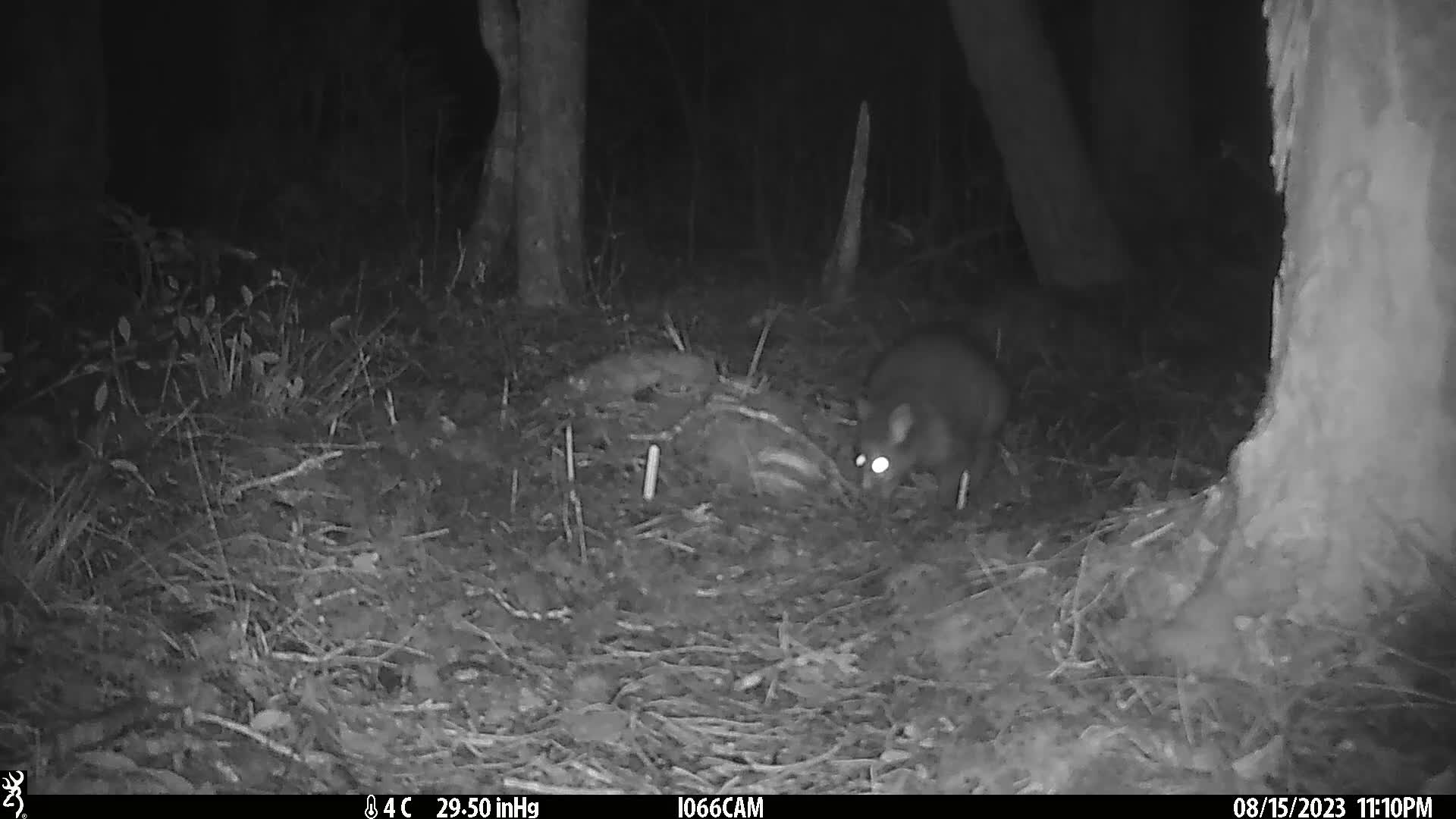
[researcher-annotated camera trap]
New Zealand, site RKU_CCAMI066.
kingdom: Animalia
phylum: Chordata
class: Mammalia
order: Diprotodontia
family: Phalangeridae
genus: Trichosurus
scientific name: Trichosurus vulpecula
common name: common brushtail possum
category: possum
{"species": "possum (common brushtail possum) (Trichosurus vulpecula)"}